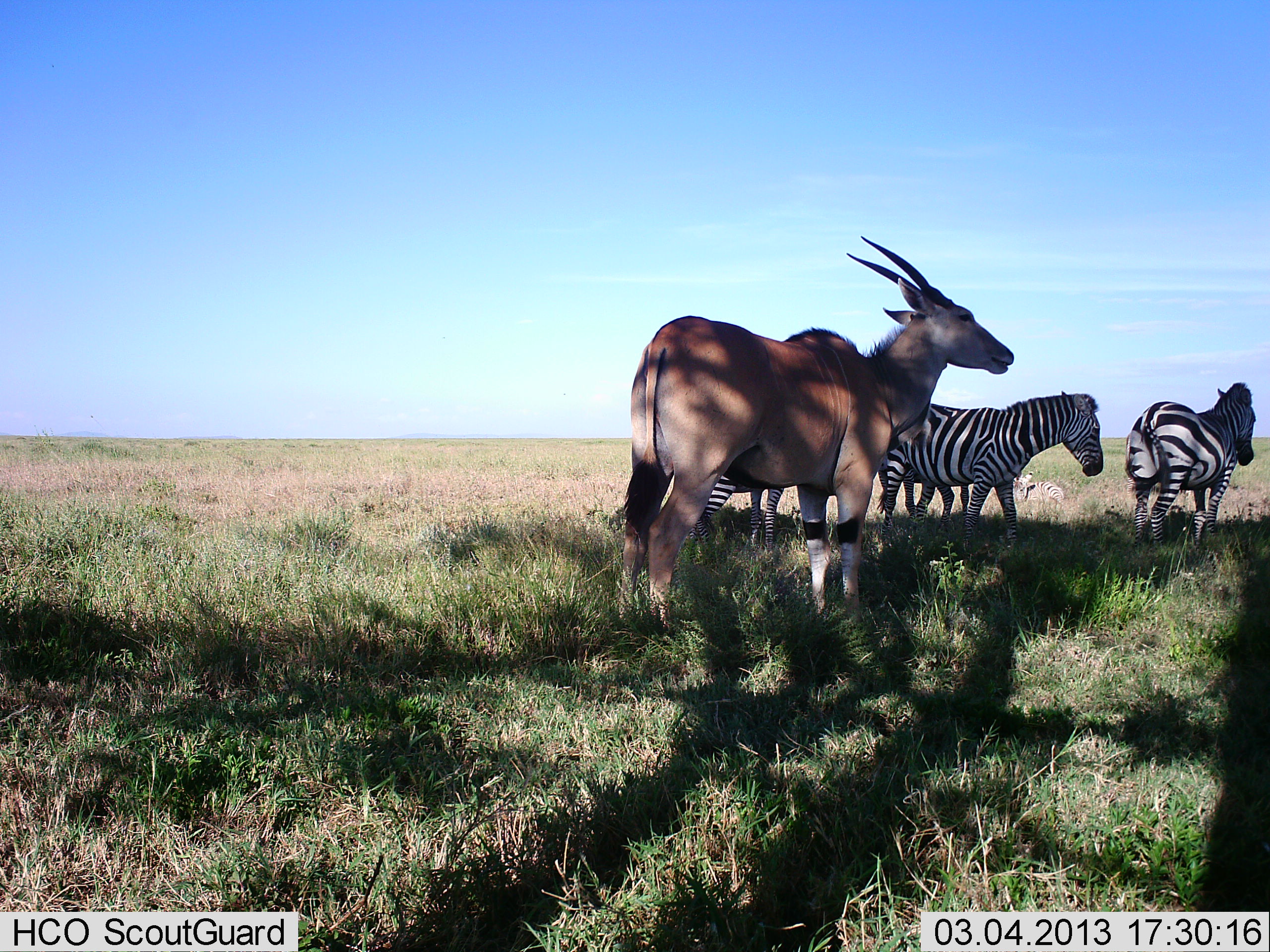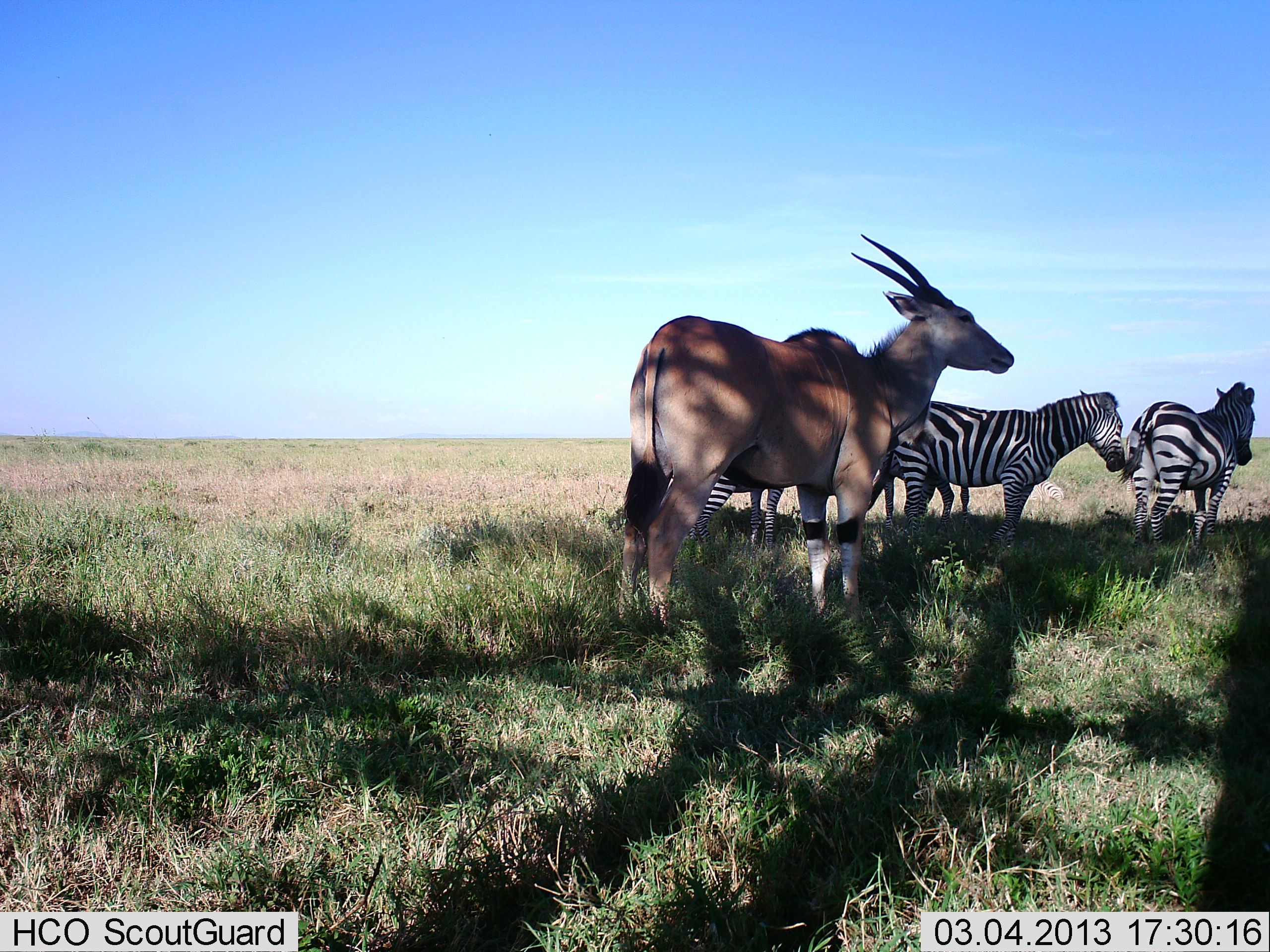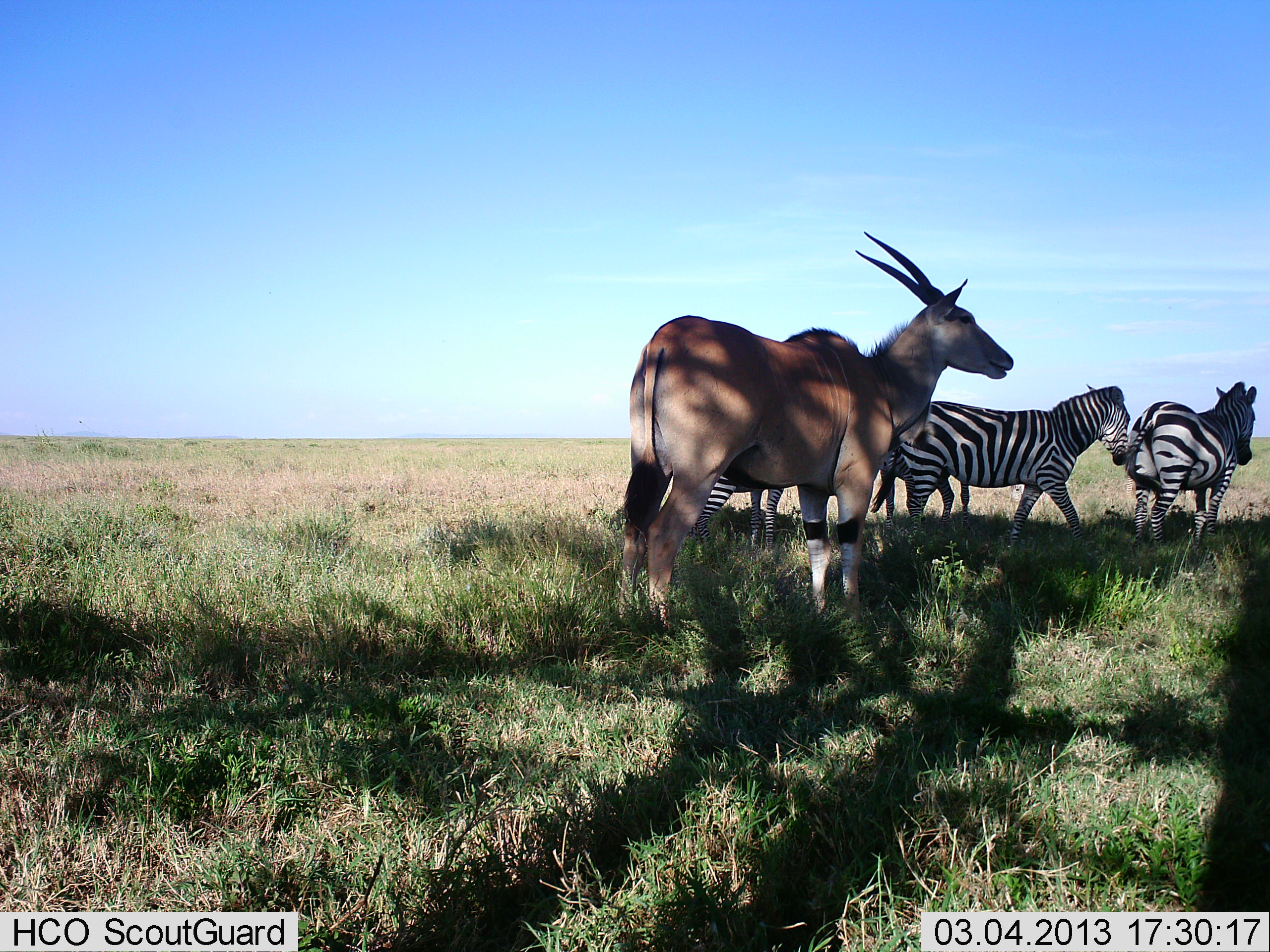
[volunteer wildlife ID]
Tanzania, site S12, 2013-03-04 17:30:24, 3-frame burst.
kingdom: Animalia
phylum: Chordata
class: Mammalia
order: Artiodactyla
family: Bovidae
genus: Tragelaphus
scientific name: Tragelaphus oryx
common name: eland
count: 1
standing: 96%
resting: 0%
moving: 4%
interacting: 0%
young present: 0%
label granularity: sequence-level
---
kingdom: Animalia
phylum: Chordata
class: Mammalia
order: Perissodactyla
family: Equidae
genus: Equus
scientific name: Equus quagga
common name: plains zebra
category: zebra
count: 3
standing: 96%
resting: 0%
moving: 26%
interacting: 0%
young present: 0%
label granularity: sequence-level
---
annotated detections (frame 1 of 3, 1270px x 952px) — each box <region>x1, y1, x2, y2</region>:
animal: <region>607, 234, 1016, 643</region>; <region>878, 389, 1104, 559</region>; <region>1123, 381, 1257, 559</region>; <region>875, 404, 971, 530</region>; <region>689, 476, 785, 558</region>; <region>1008, 469, 1064, 507</region>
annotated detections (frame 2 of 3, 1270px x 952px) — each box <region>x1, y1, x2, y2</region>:
animal: <region>618, 234, 1016, 643</region>; <region>877, 388, 1103, 558</region>; <region>1122, 382, 1256, 559</region>; <region>875, 401, 971, 527</region>; <region>689, 475, 785, 557</region>; <region>1008, 469, 1064, 507</region>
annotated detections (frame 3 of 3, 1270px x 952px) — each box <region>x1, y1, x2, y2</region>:
animal: <region>618, 231, 1016, 640</region>; <region>917, 381, 1130, 551</region>; <region>1124, 380, 1258, 557</region>; <region>875, 401, 971, 527</region>; <region>689, 475, 785, 557</region>; <region>1008, 469, 1064, 507</region>